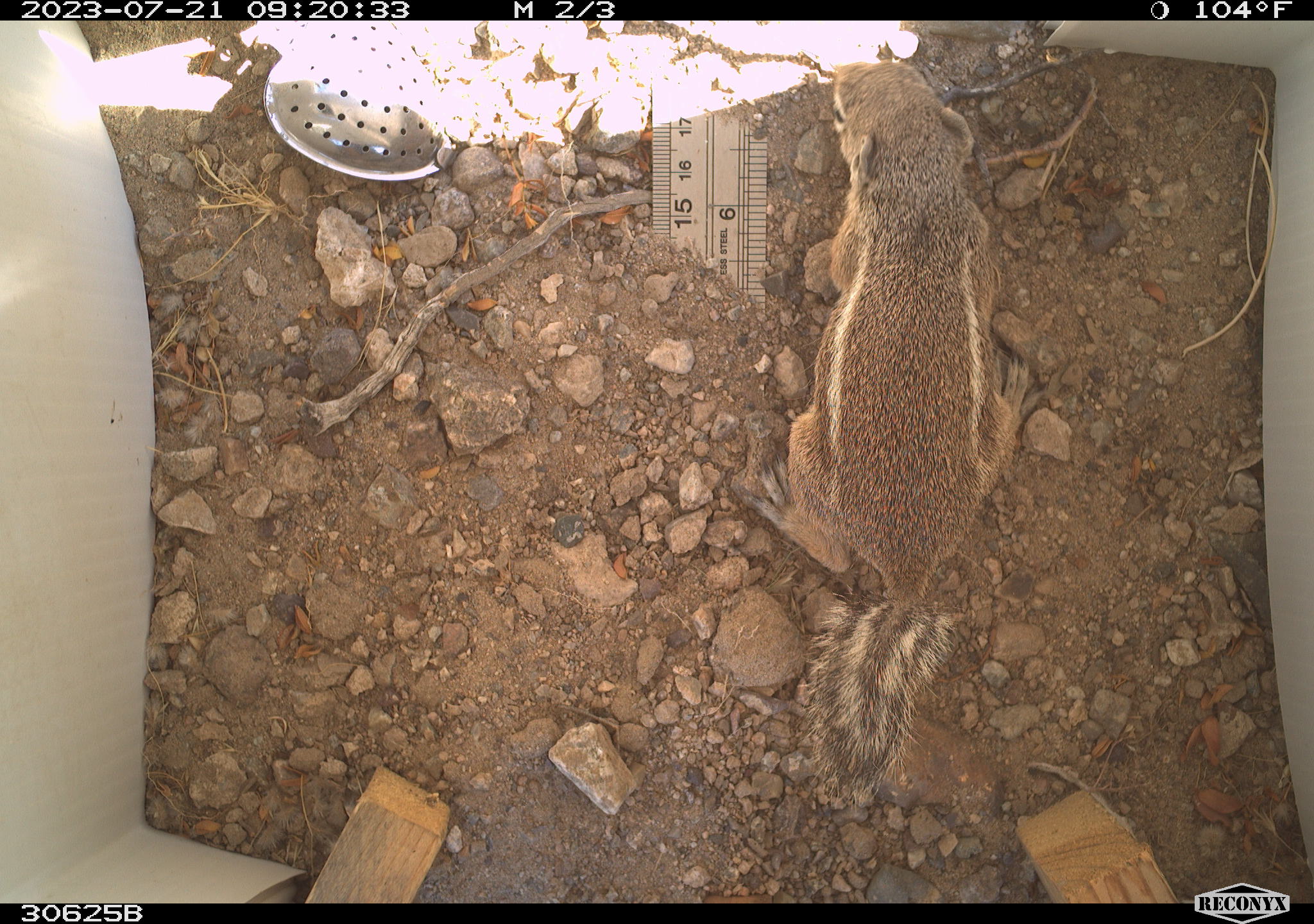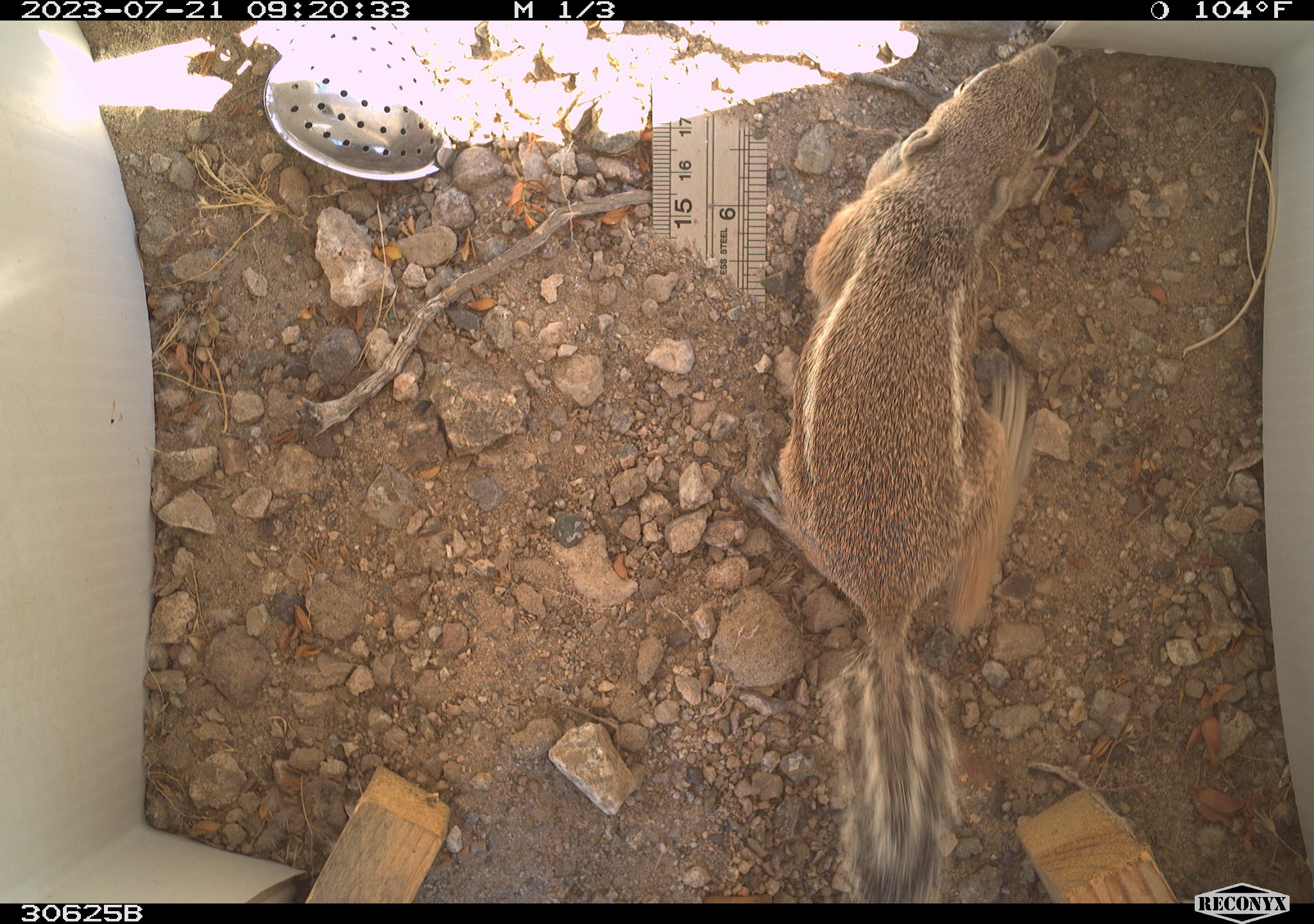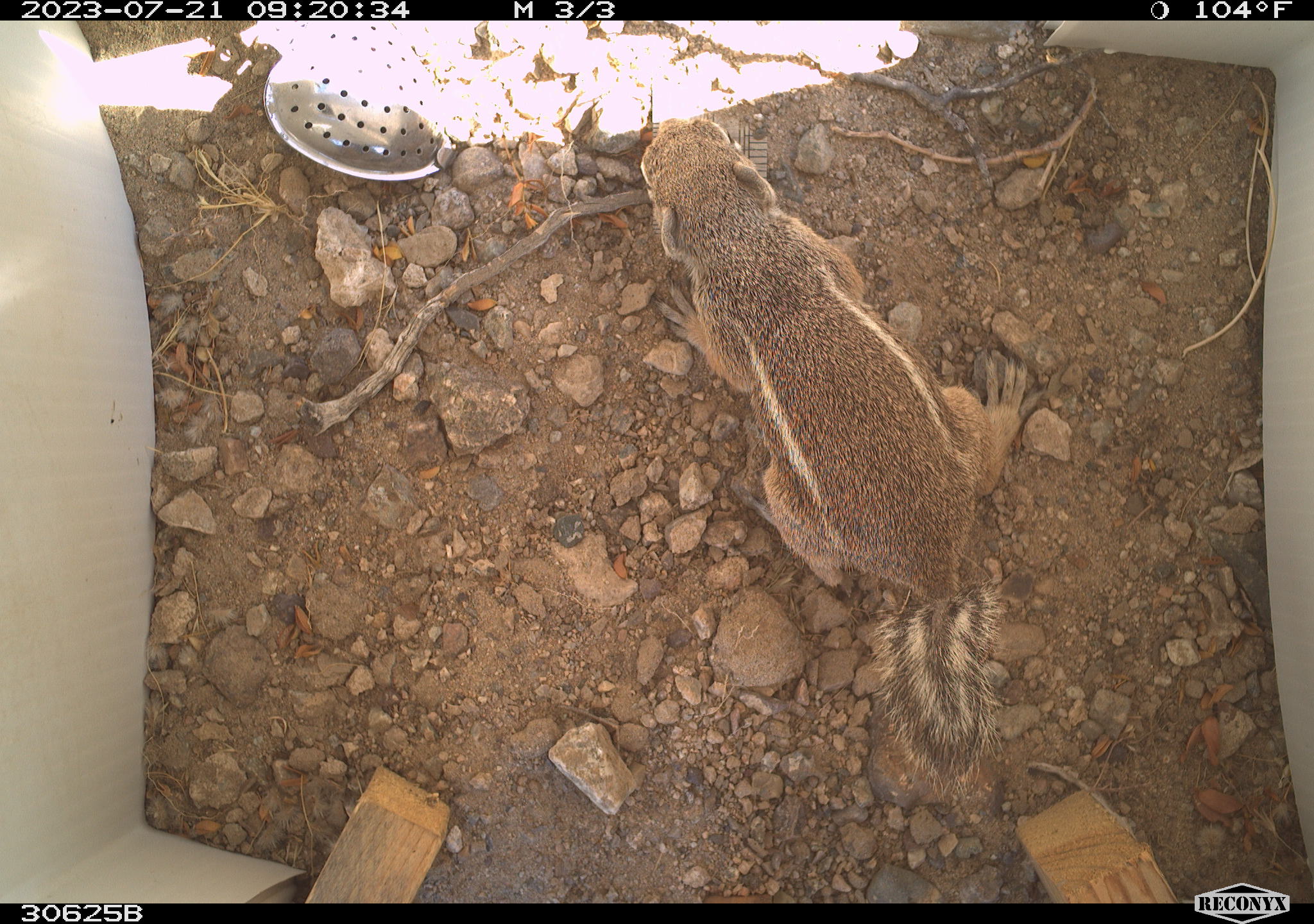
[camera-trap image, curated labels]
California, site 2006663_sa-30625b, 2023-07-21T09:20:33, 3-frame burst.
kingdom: Animalia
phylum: Chordata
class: Mammalia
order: Rodentia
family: Sciuridae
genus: Ammospermophilus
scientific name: Ammospermophilus leucurus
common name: white-tailed antelope squirrel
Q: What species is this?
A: White-tailed antelope squirrel (Ammospermophilus leucurus).